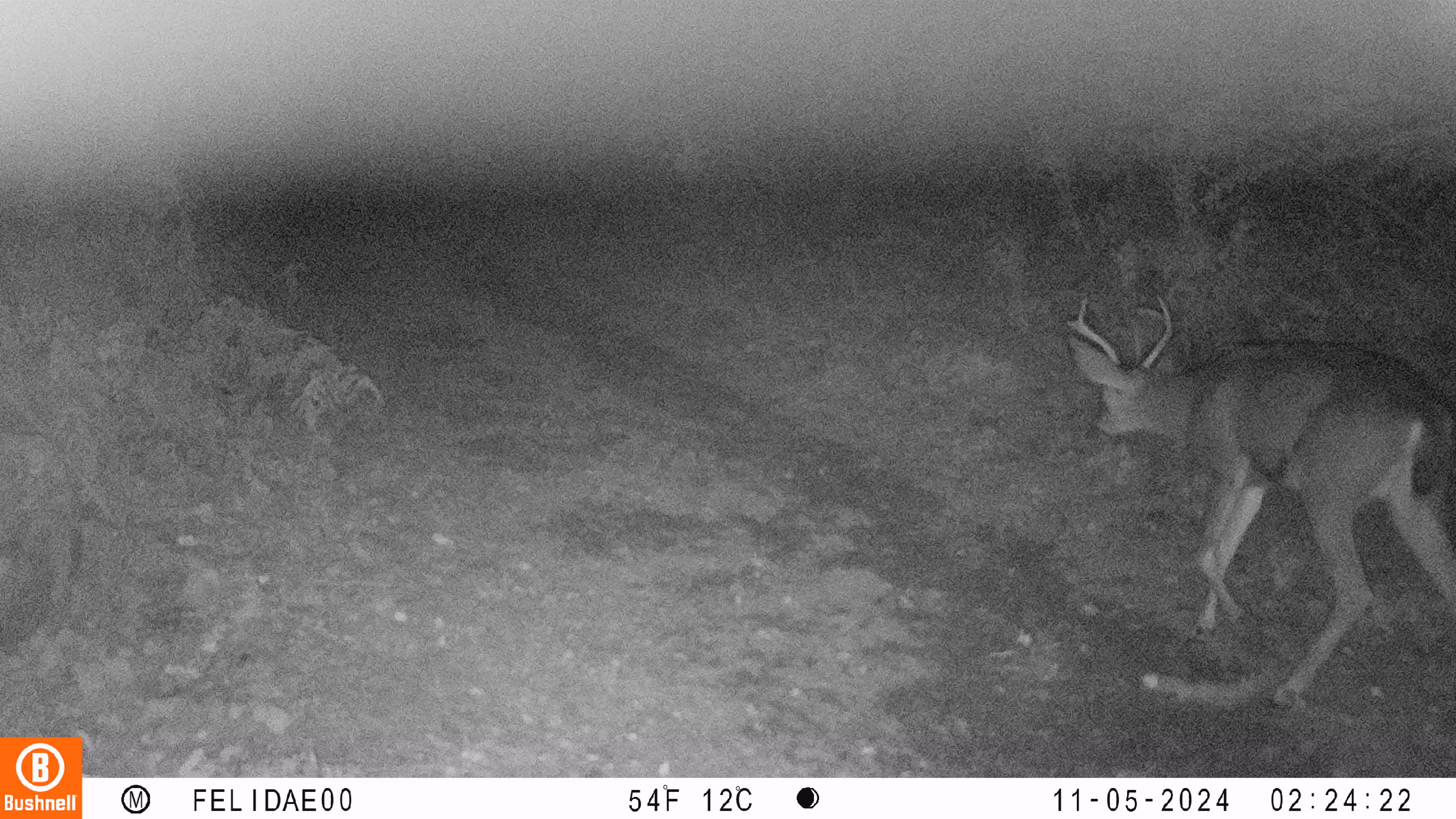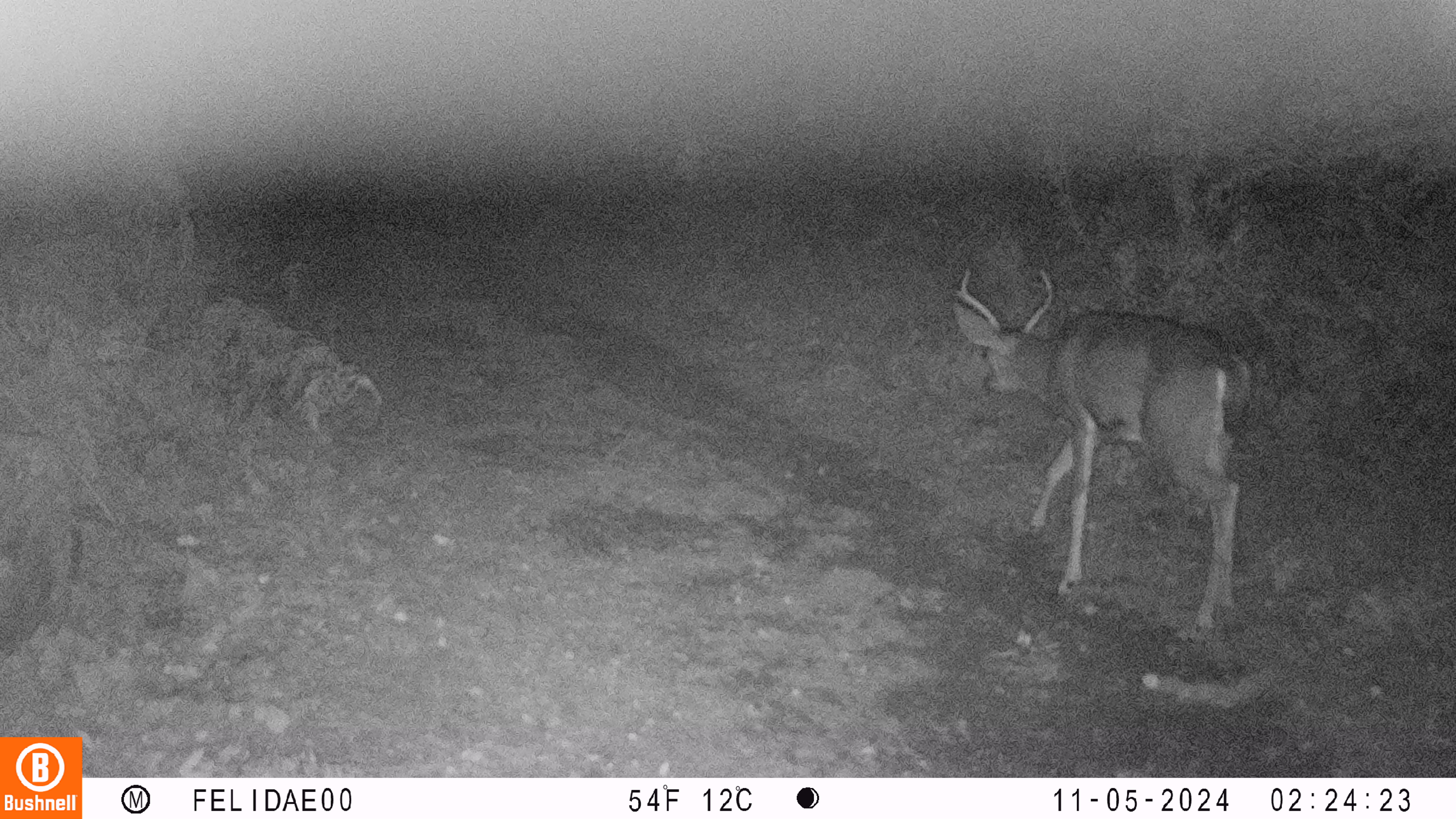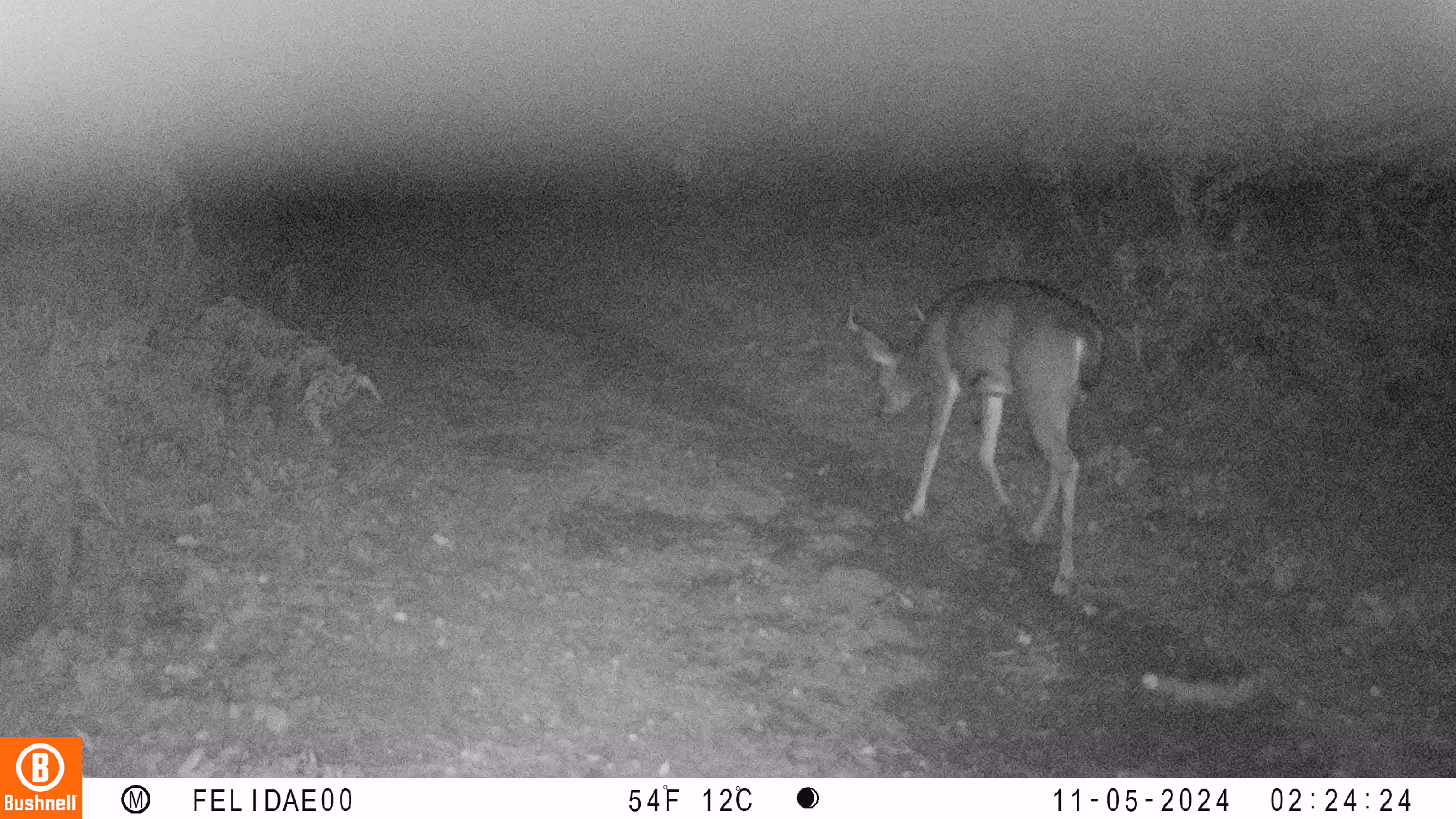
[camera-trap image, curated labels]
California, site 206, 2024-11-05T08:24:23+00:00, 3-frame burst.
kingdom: Animalia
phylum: Chordata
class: Mammalia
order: Artiodactyla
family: Cervidae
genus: Odocoileus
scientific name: Odocoileus hemionus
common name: mule deer